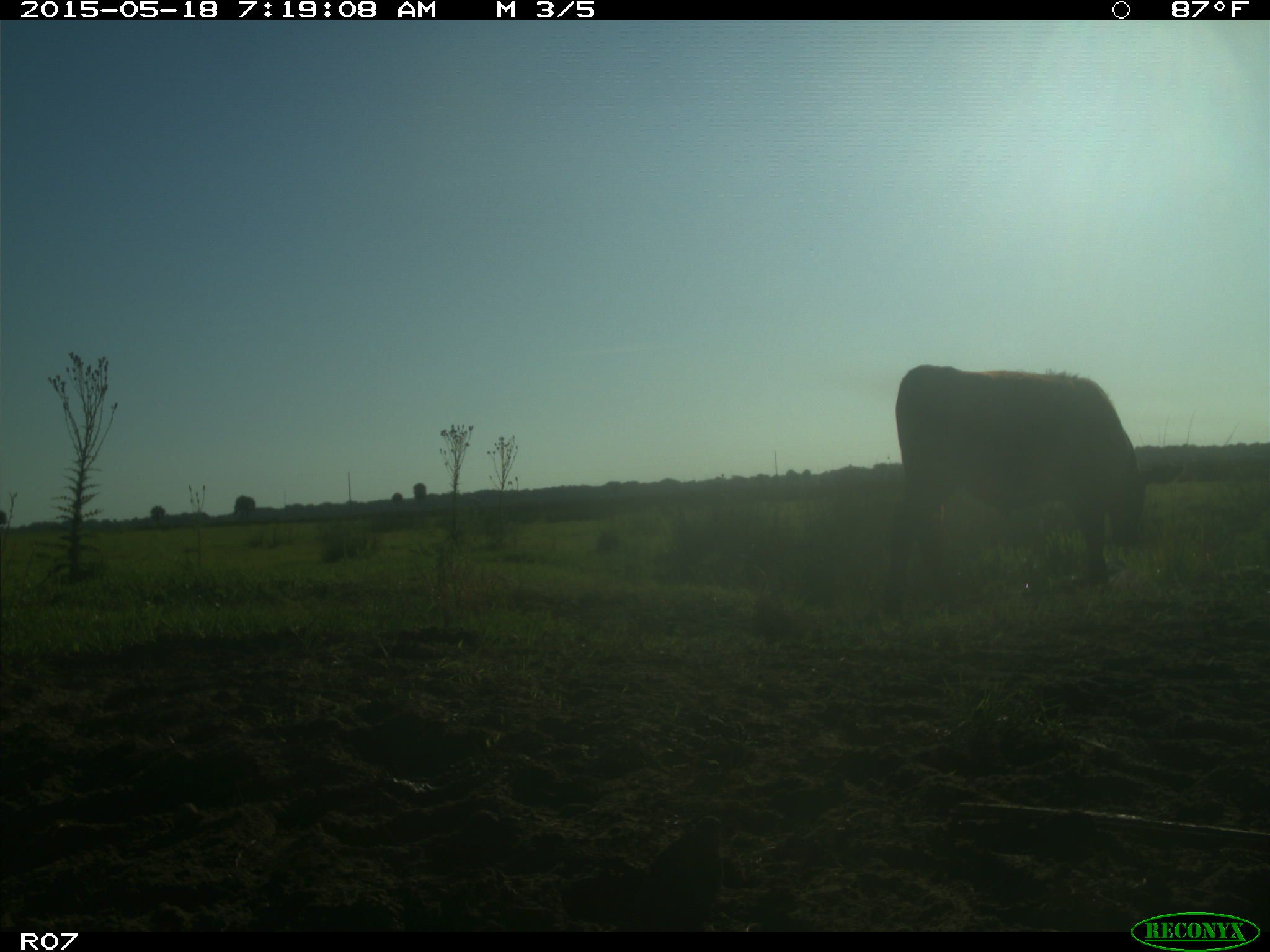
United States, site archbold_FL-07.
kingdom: Animalia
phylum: Chordata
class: Mammalia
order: Artiodactyla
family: Bovidae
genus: Bos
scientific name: Bos taurus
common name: domestic cow